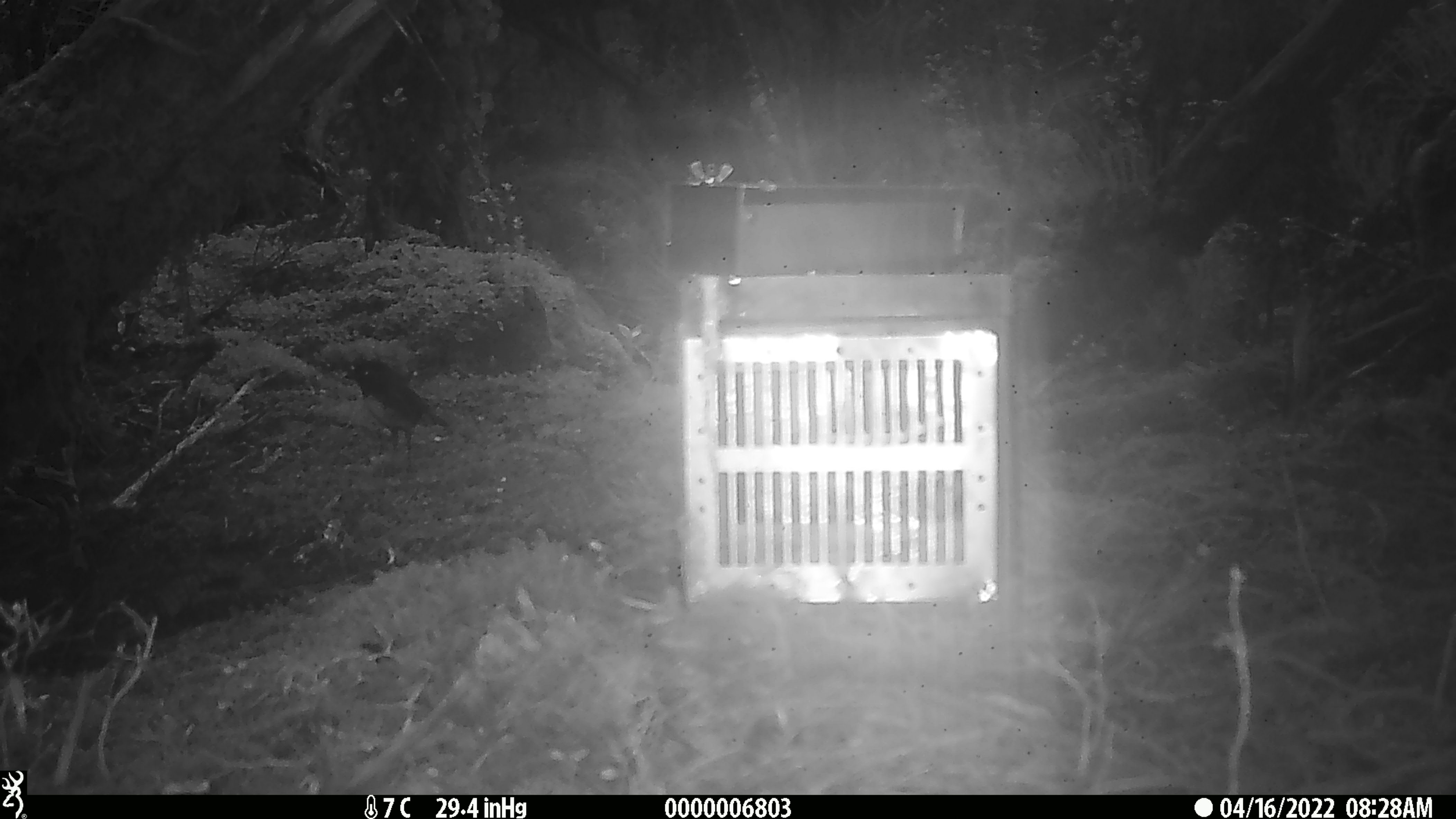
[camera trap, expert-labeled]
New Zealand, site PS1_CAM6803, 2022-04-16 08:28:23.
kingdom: Animalia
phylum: Chordata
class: Aves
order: Passeriformes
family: Petroicidae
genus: Petroica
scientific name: Petroica australis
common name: new zealand robin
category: robin